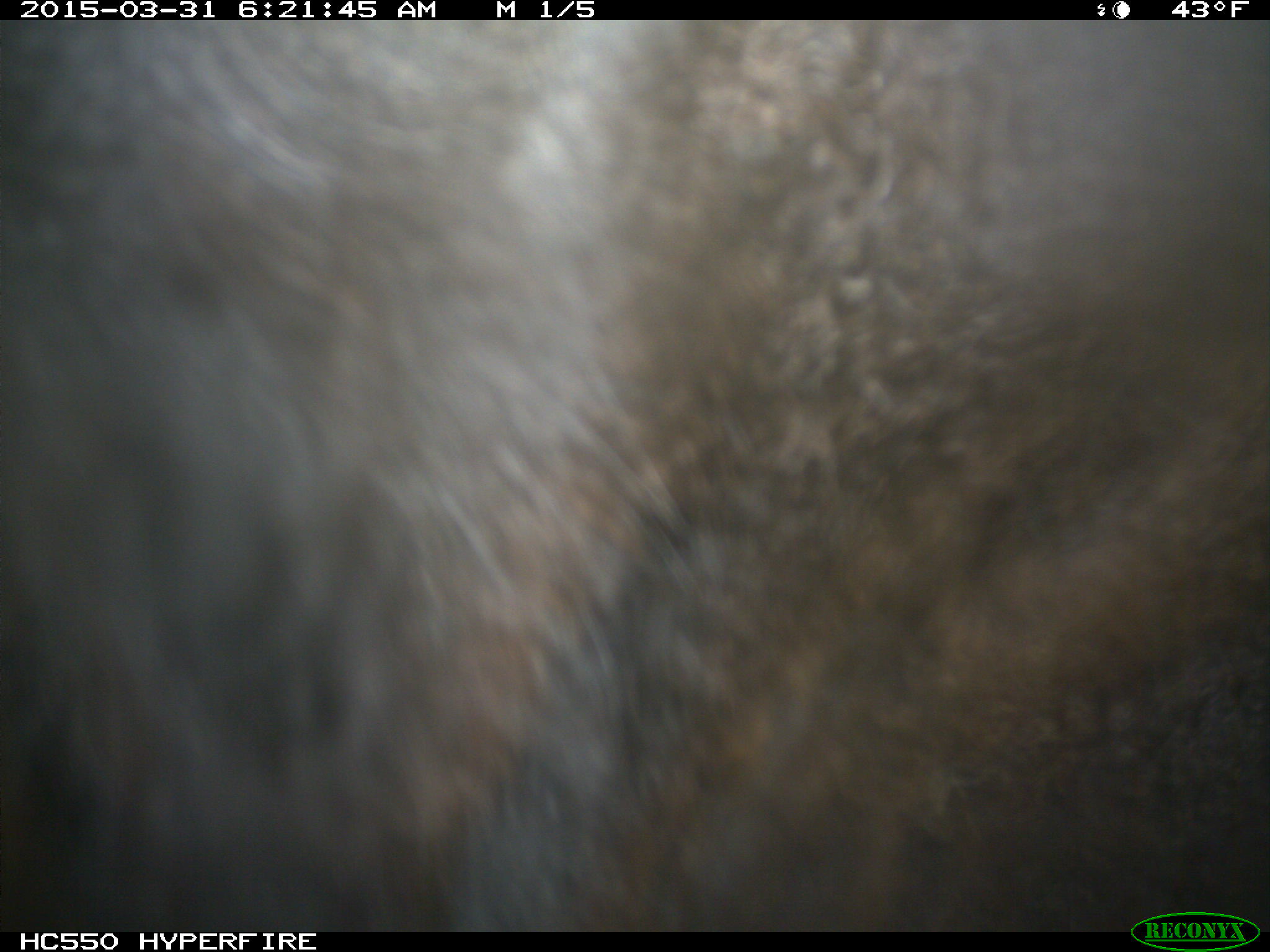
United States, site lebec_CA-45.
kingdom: Animalia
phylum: Chordata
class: Mammalia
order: Artiodactyla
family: Bovidae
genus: Bos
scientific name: Bos taurus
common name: domestic cow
Bos taurus (domestic cow).